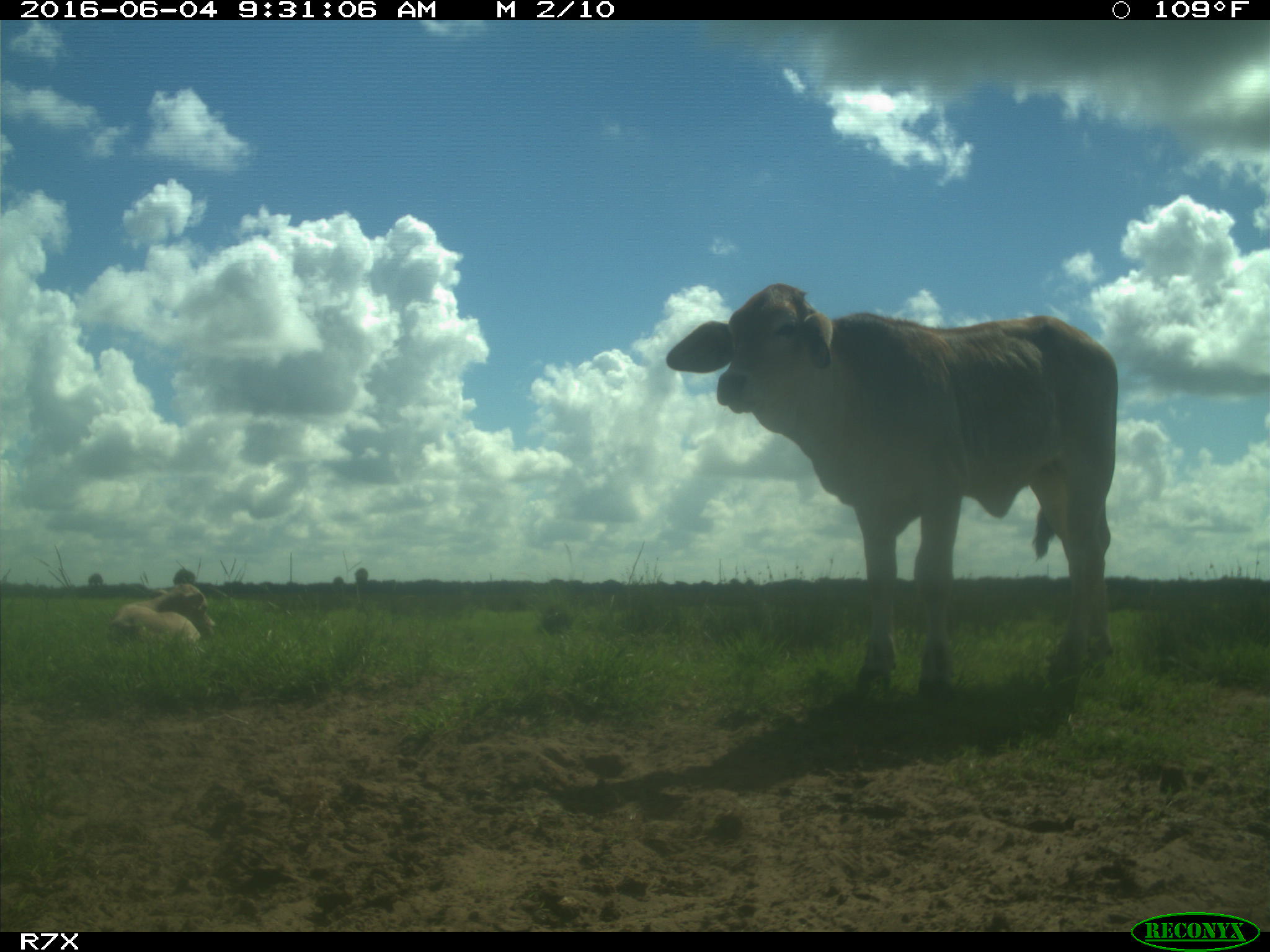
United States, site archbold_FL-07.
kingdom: Animalia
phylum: Chordata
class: Mammalia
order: Artiodactyla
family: Bovidae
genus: Bos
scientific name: Bos taurus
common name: domestic cow